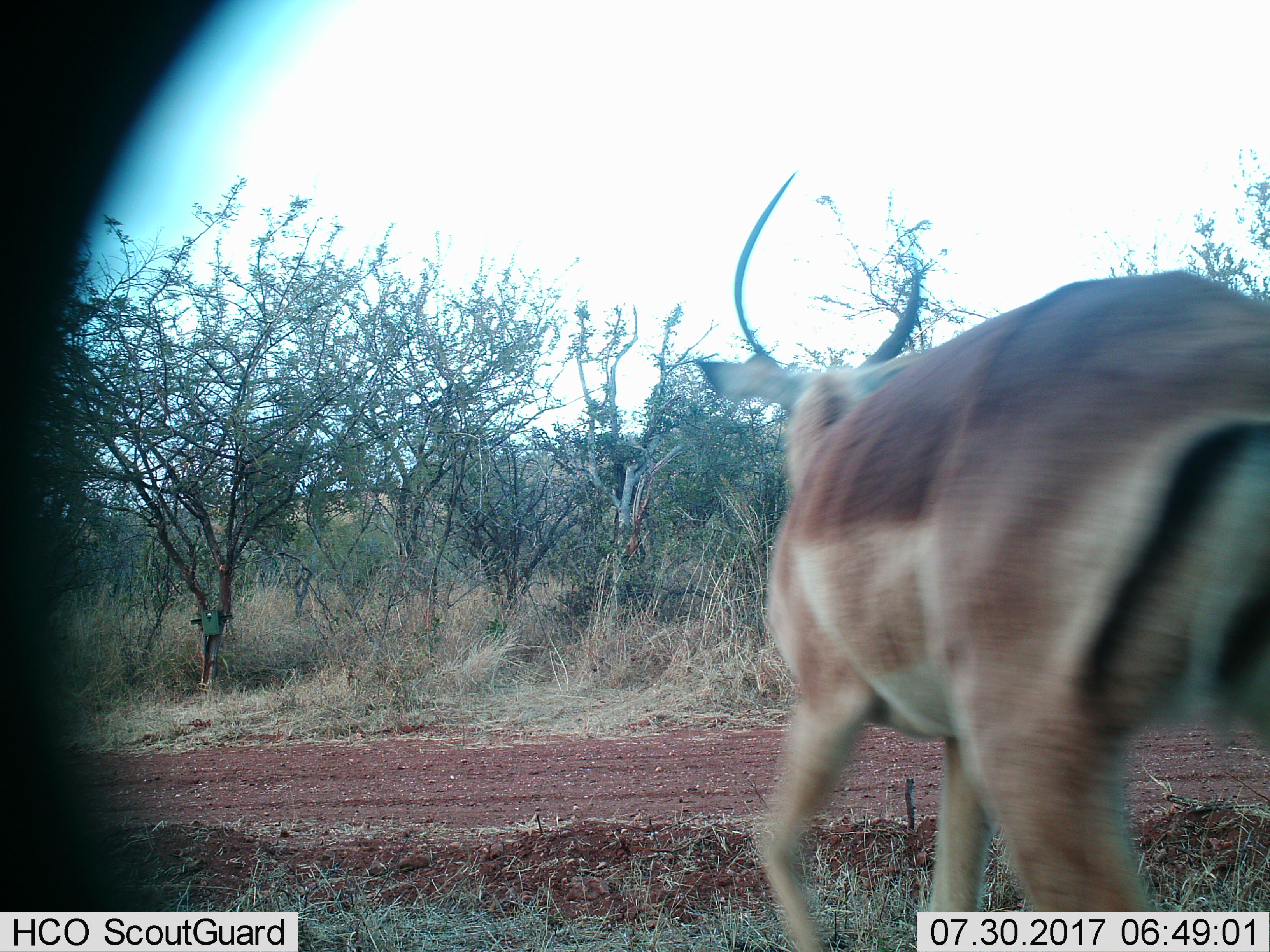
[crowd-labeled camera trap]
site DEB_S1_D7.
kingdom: Animalia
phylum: Chordata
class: Mammalia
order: Artiodactyla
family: Bovidae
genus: Aepyceros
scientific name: Aepyceros melampus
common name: impala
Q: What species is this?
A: Impala (Aepyceros melampus).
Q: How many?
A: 1.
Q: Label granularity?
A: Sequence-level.